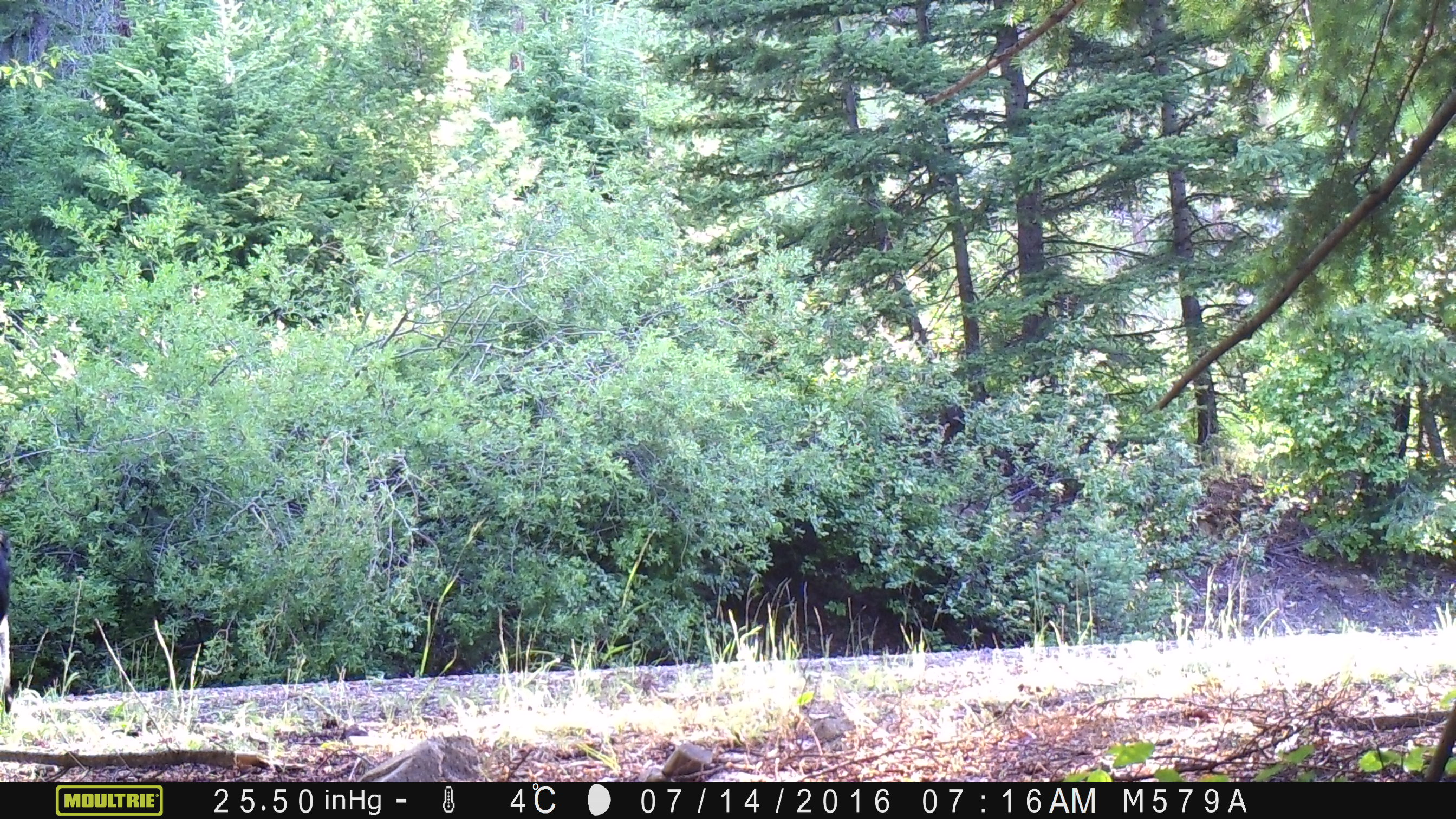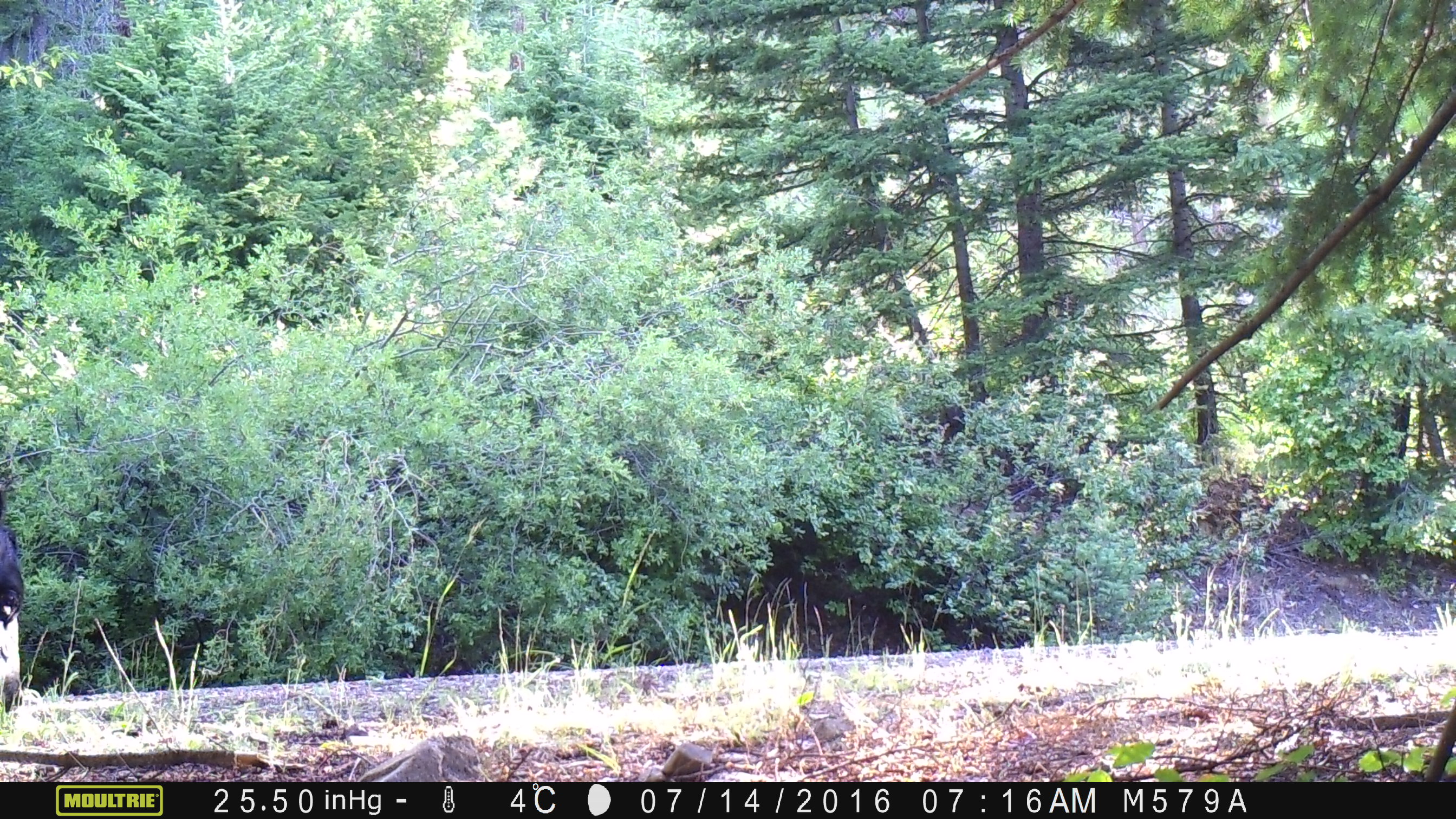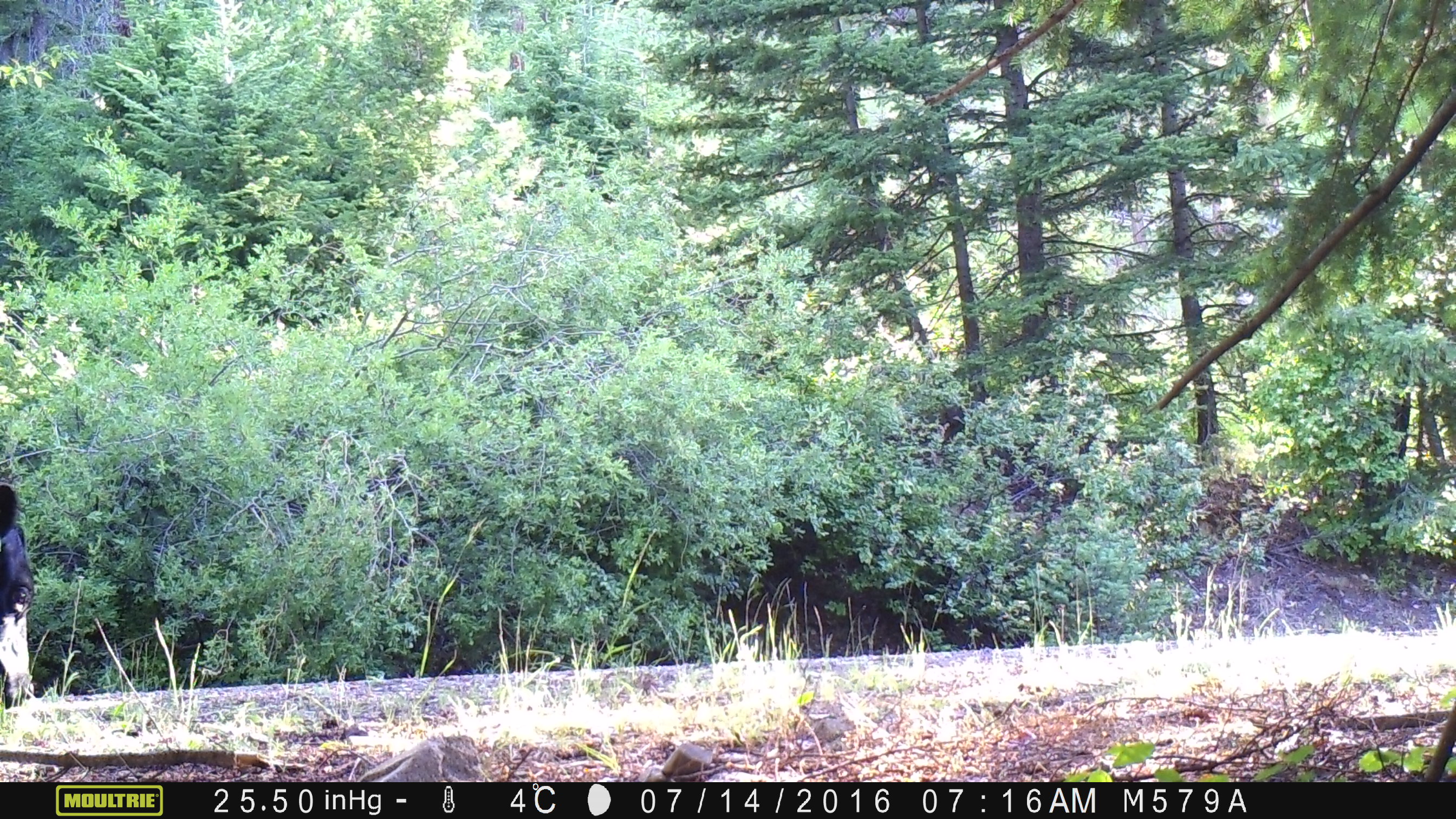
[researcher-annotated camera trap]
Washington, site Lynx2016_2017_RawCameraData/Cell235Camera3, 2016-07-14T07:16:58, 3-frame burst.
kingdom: Animalia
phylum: Chordata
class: Mammalia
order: Artiodactyla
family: Bovidae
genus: Bos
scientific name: Bos taurus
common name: domestic cattle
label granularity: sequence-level